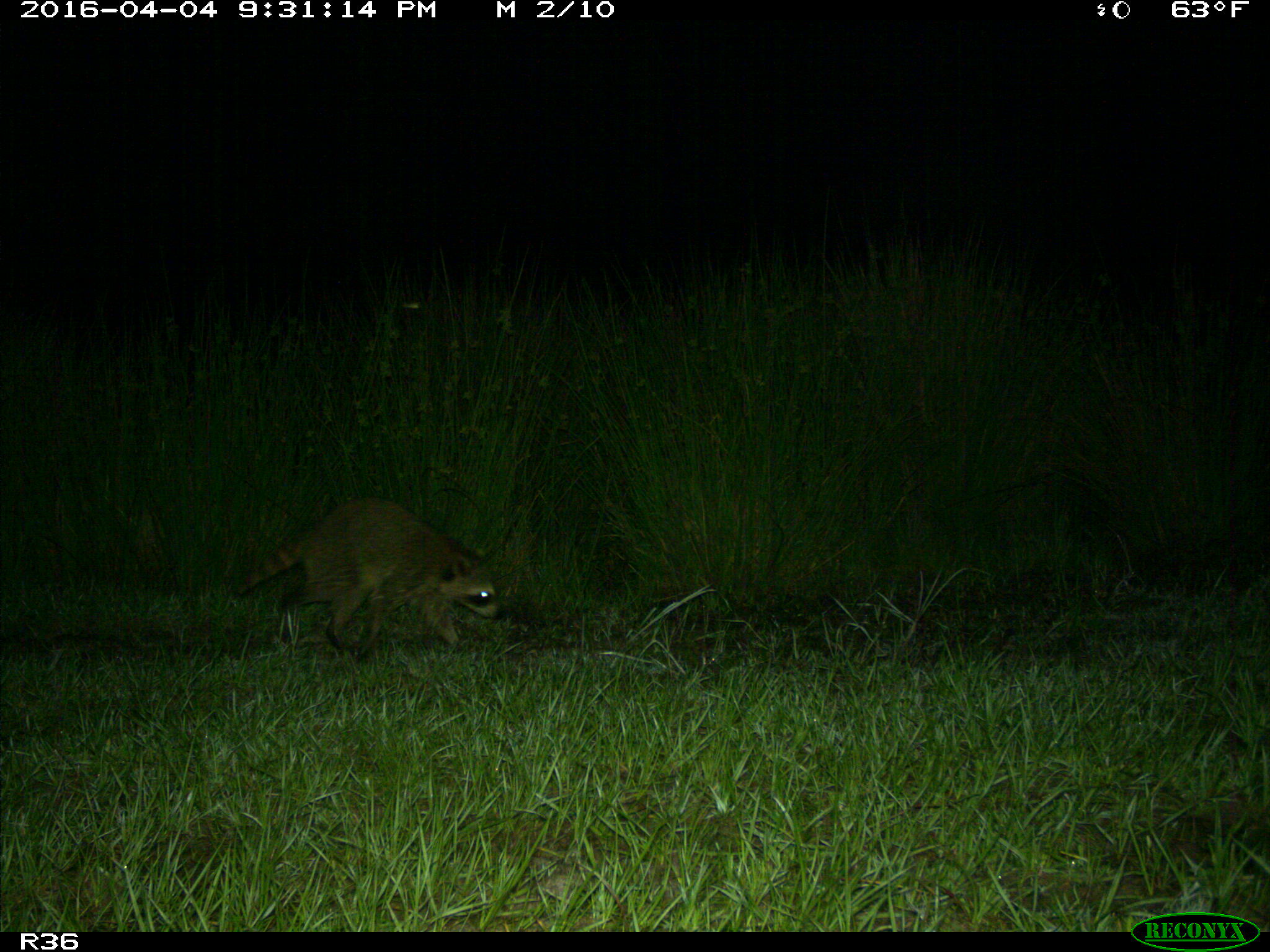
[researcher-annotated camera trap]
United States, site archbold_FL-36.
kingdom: Animalia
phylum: Chordata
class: Mammalia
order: Carnivora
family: Procyonidae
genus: Procyon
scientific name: Procyon lotor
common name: common raccoon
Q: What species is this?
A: Procyon lotor (common raccoon).